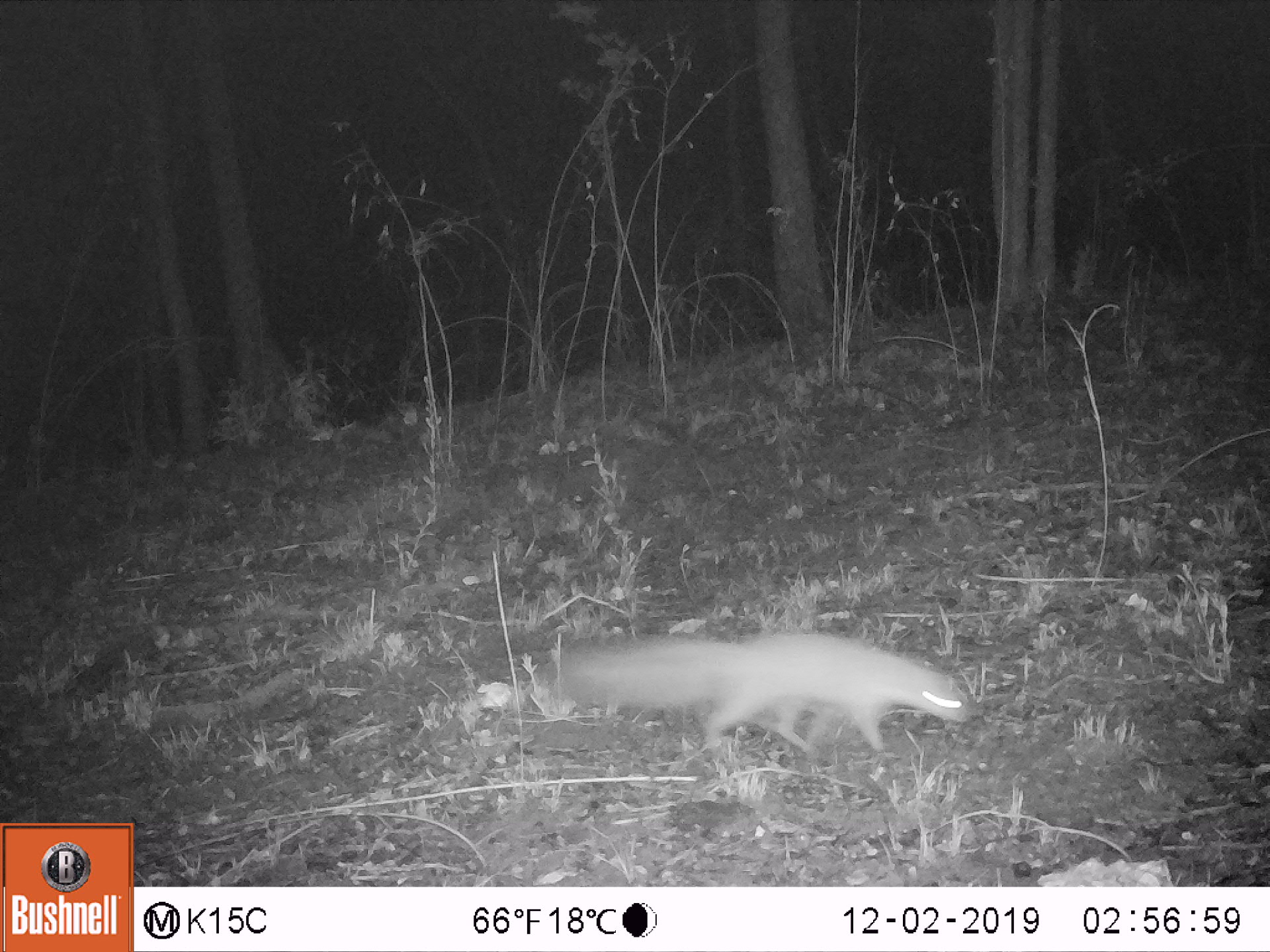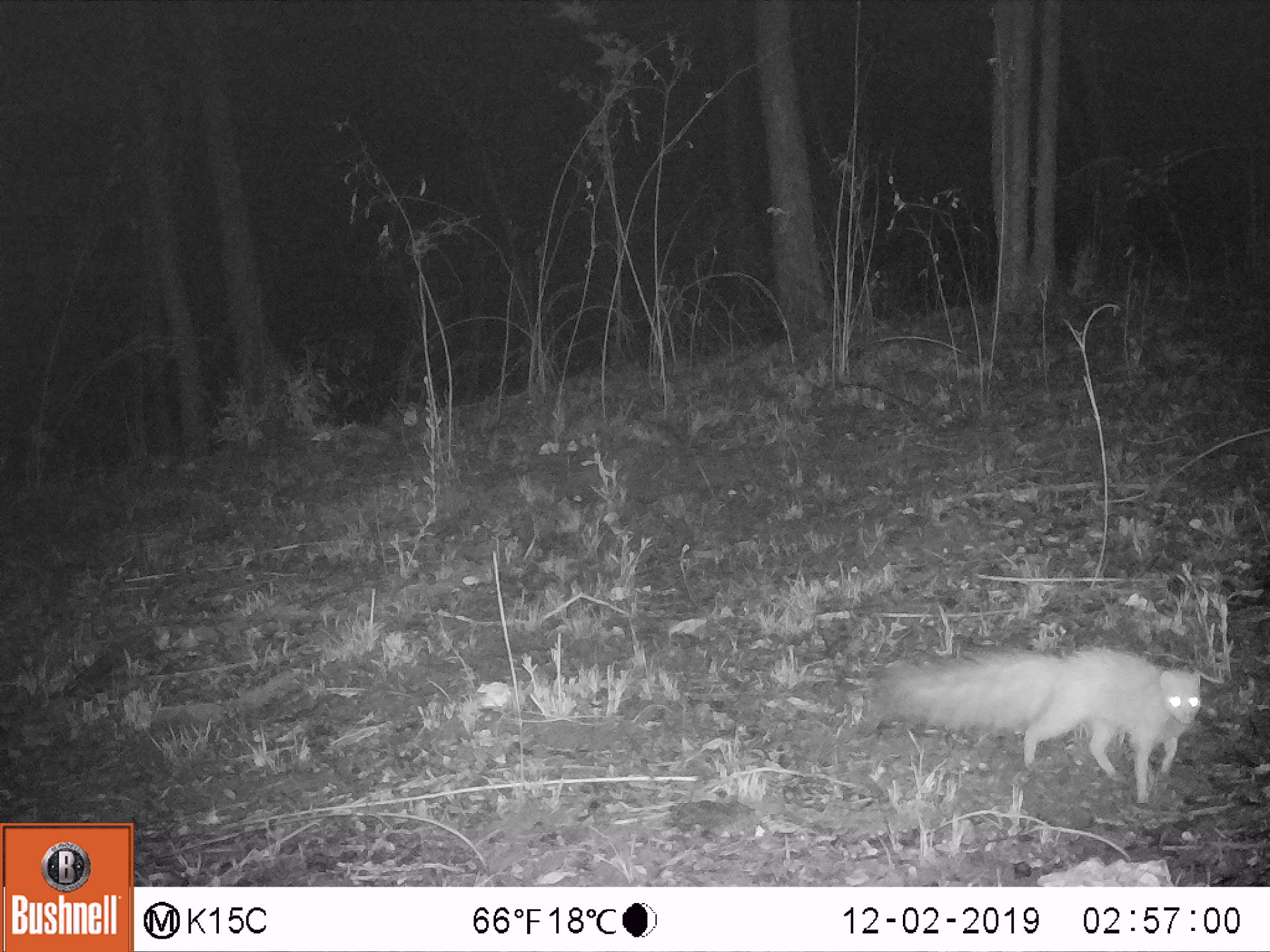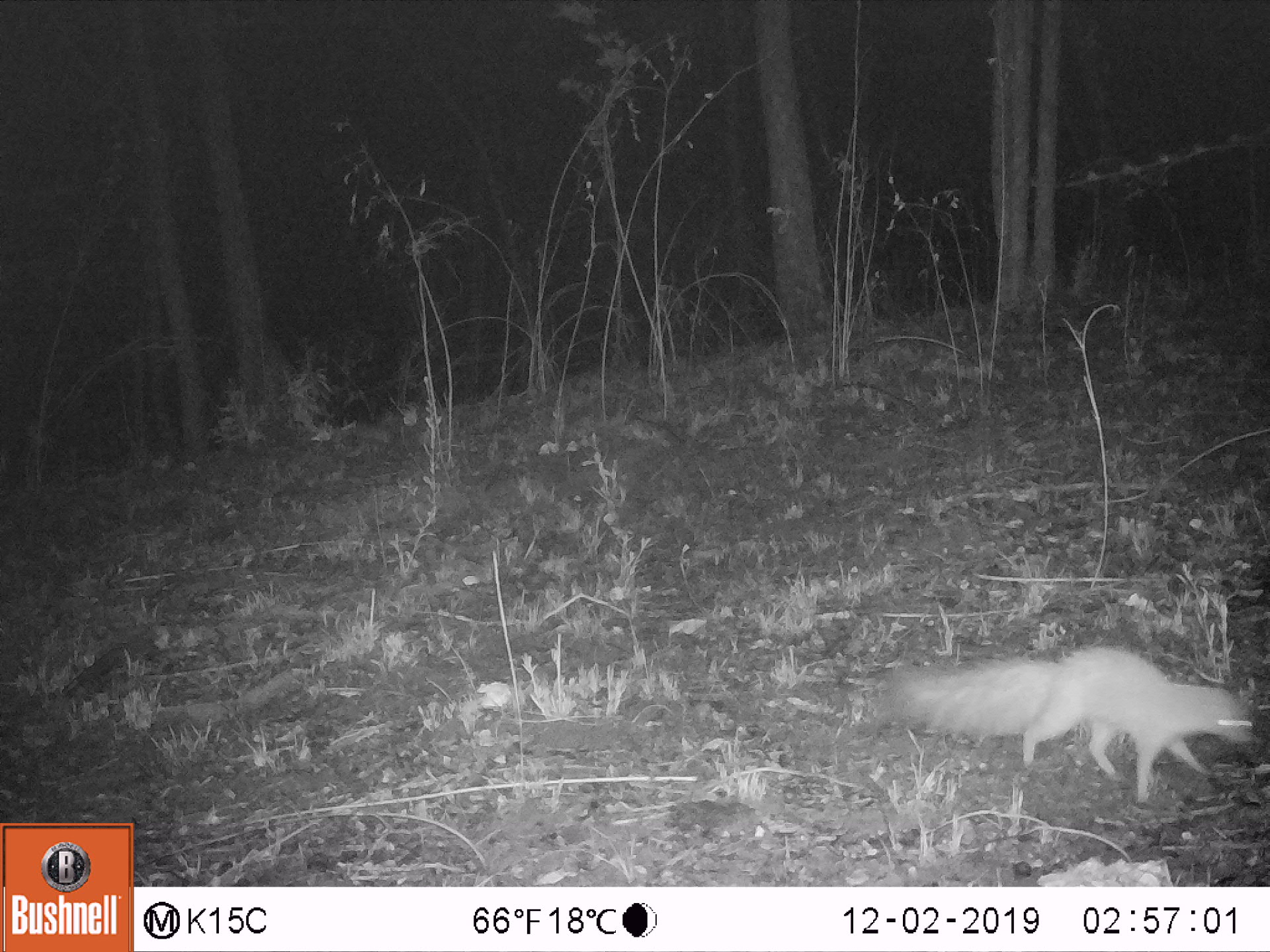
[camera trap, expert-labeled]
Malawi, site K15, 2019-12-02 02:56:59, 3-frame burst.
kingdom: Animalia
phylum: Chordata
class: Mammalia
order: Carnivora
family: Herpestidae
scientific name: Herpestidae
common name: mongoose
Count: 1.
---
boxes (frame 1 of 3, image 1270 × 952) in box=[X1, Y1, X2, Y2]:
mongoose: box=[545, 626, 978, 766]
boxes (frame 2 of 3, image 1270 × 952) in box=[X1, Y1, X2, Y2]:
mongoose: box=[873, 639, 1202, 801]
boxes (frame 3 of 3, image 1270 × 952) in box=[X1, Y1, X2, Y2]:
mongoose: box=[878, 638, 1255, 814]